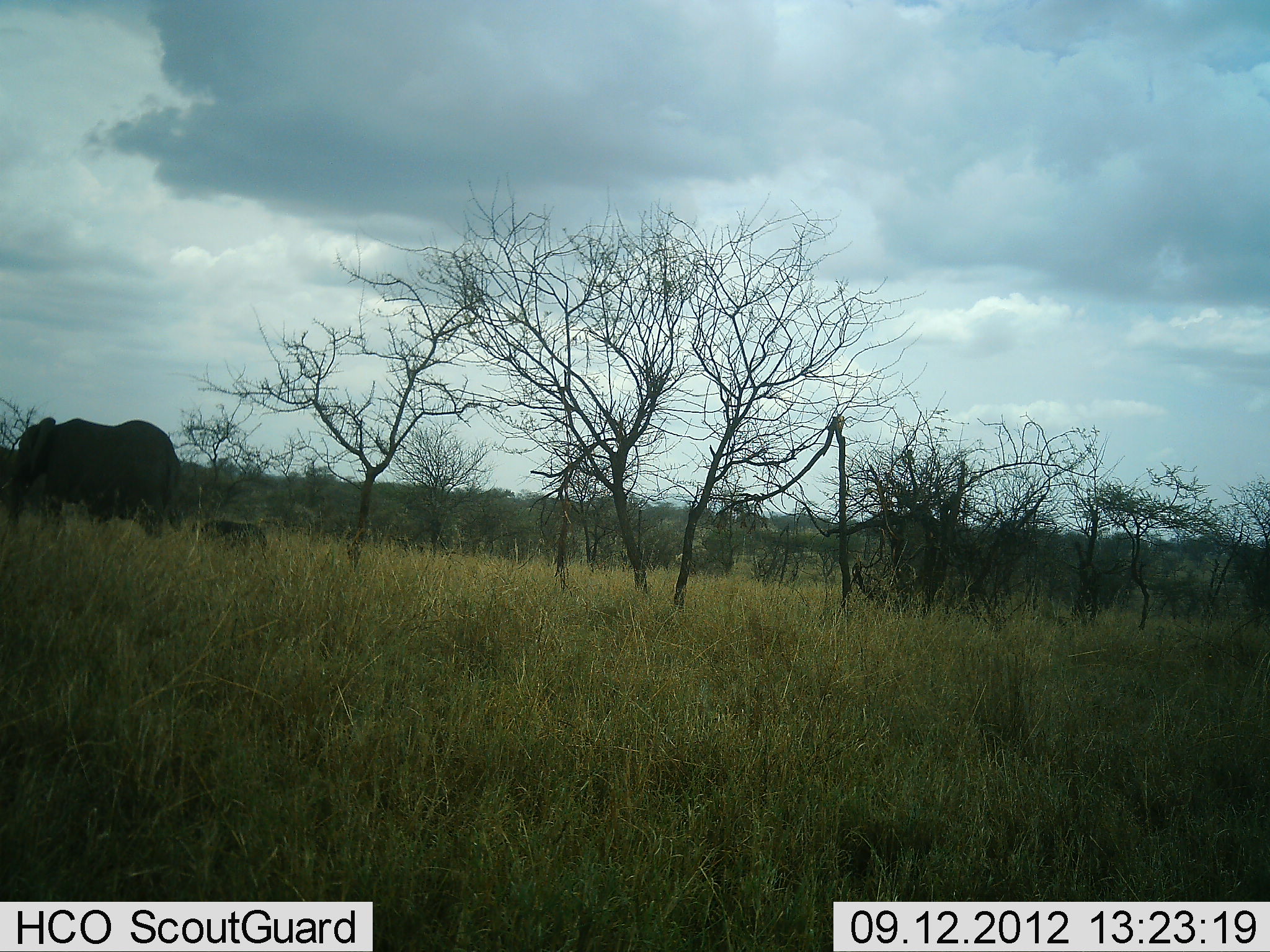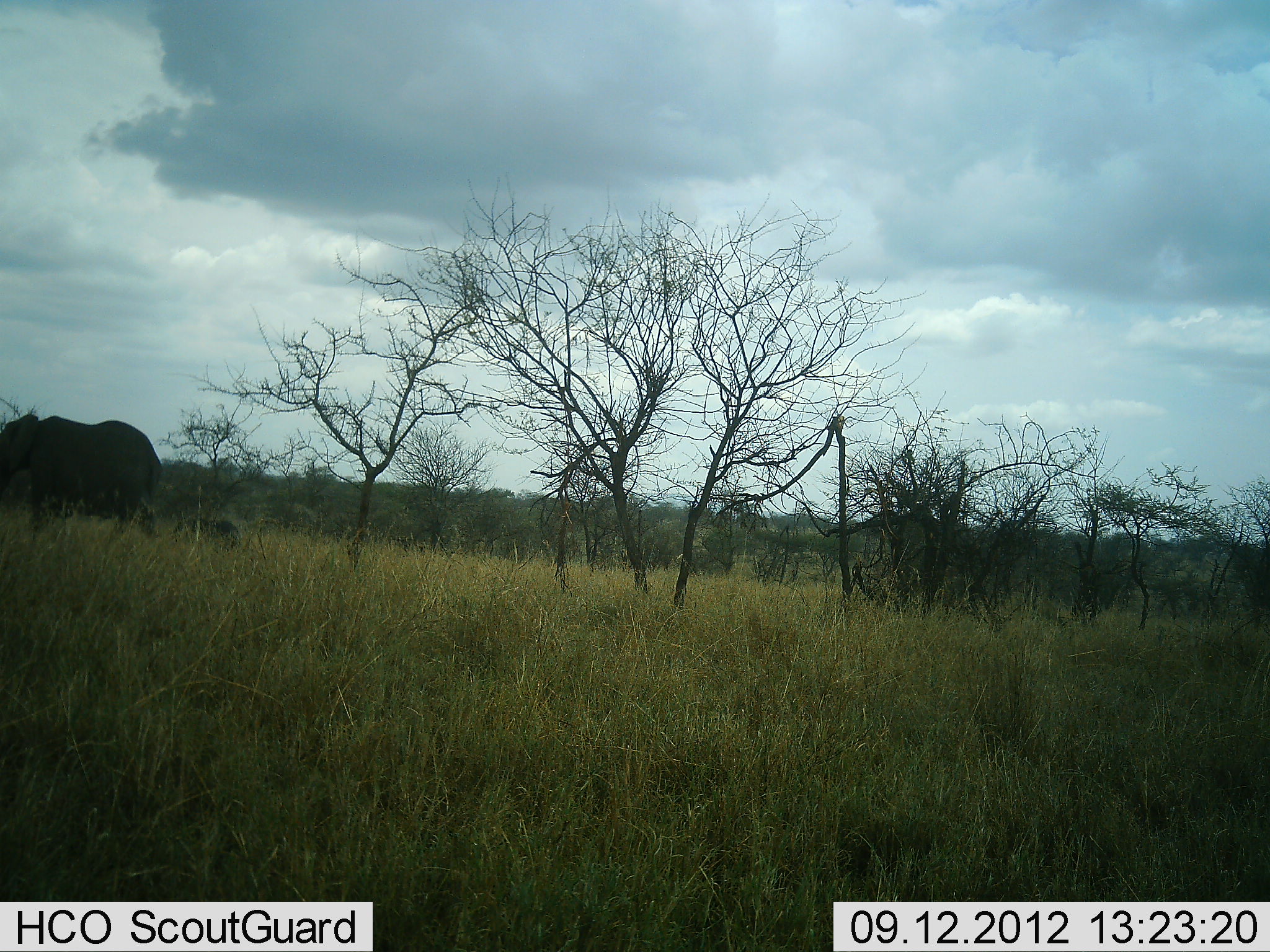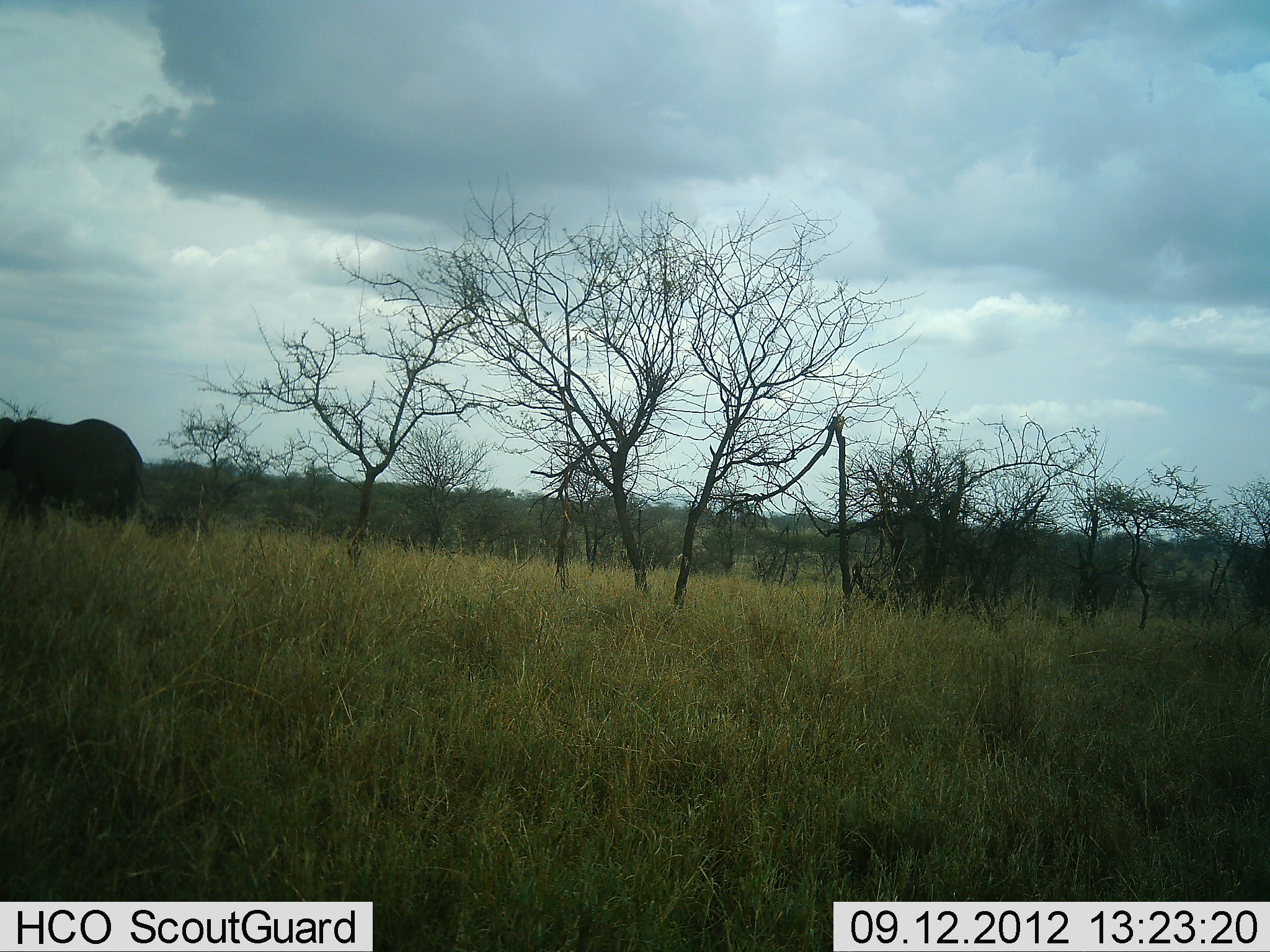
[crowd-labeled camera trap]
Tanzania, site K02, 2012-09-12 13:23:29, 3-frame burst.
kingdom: Animalia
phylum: Chordata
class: Mammalia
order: Proboscidea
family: Elephantidae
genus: Loxodonta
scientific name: Loxodonta africana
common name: african bush elephant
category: elephant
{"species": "elephant (african bush elephant) (Loxodonta africana)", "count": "2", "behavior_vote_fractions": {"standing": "10%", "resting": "0%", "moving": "100%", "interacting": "0%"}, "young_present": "90%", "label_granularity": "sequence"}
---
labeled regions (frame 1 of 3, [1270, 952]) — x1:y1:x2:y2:
animal: 2:416:186:548; 192:518:269:557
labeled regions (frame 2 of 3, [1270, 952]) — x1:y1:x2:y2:
animal: 0:413:165:537; 172:516:242:552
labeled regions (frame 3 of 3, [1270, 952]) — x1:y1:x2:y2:
animal: 0:416:156:542; 148:515:210:543